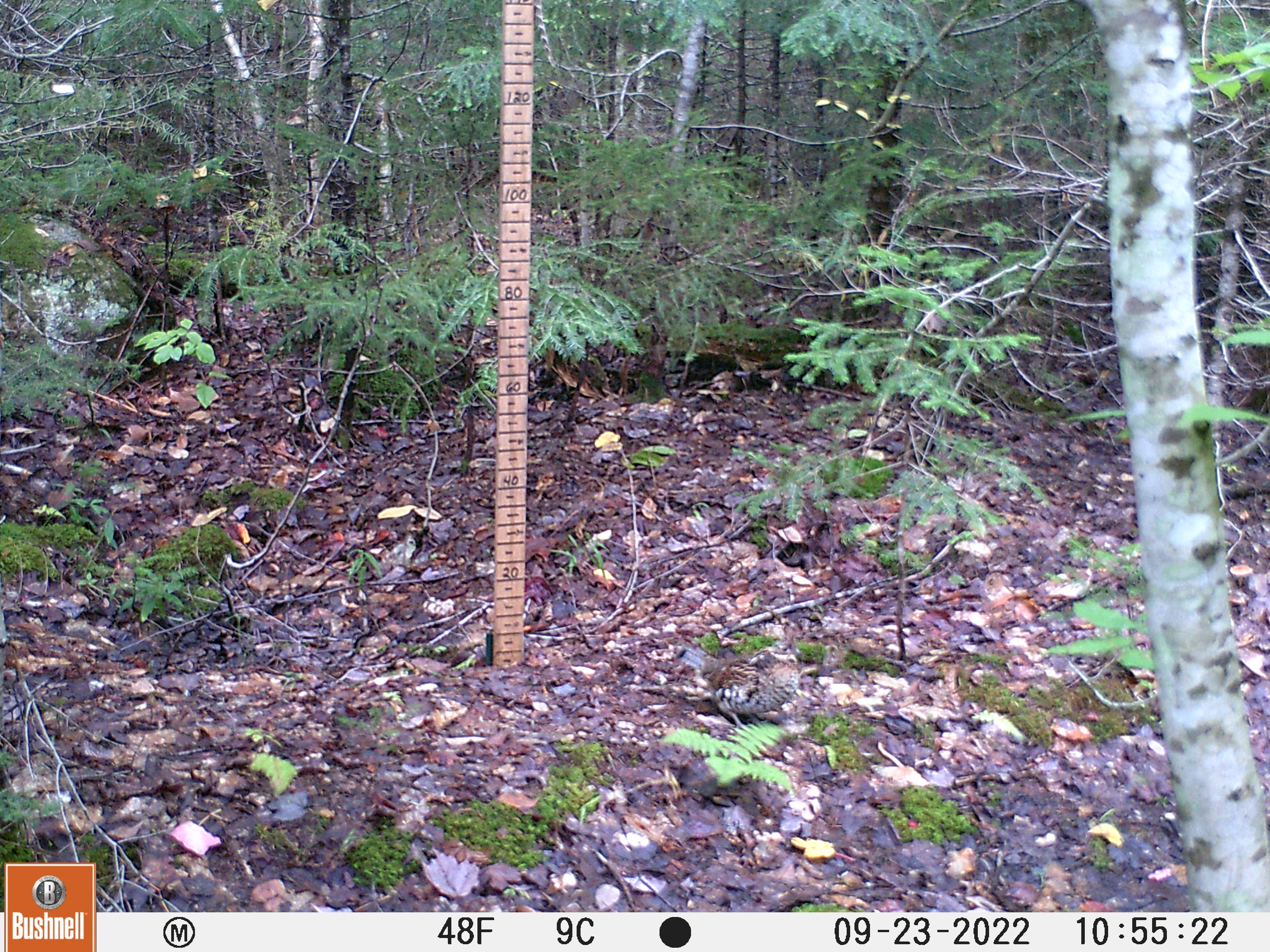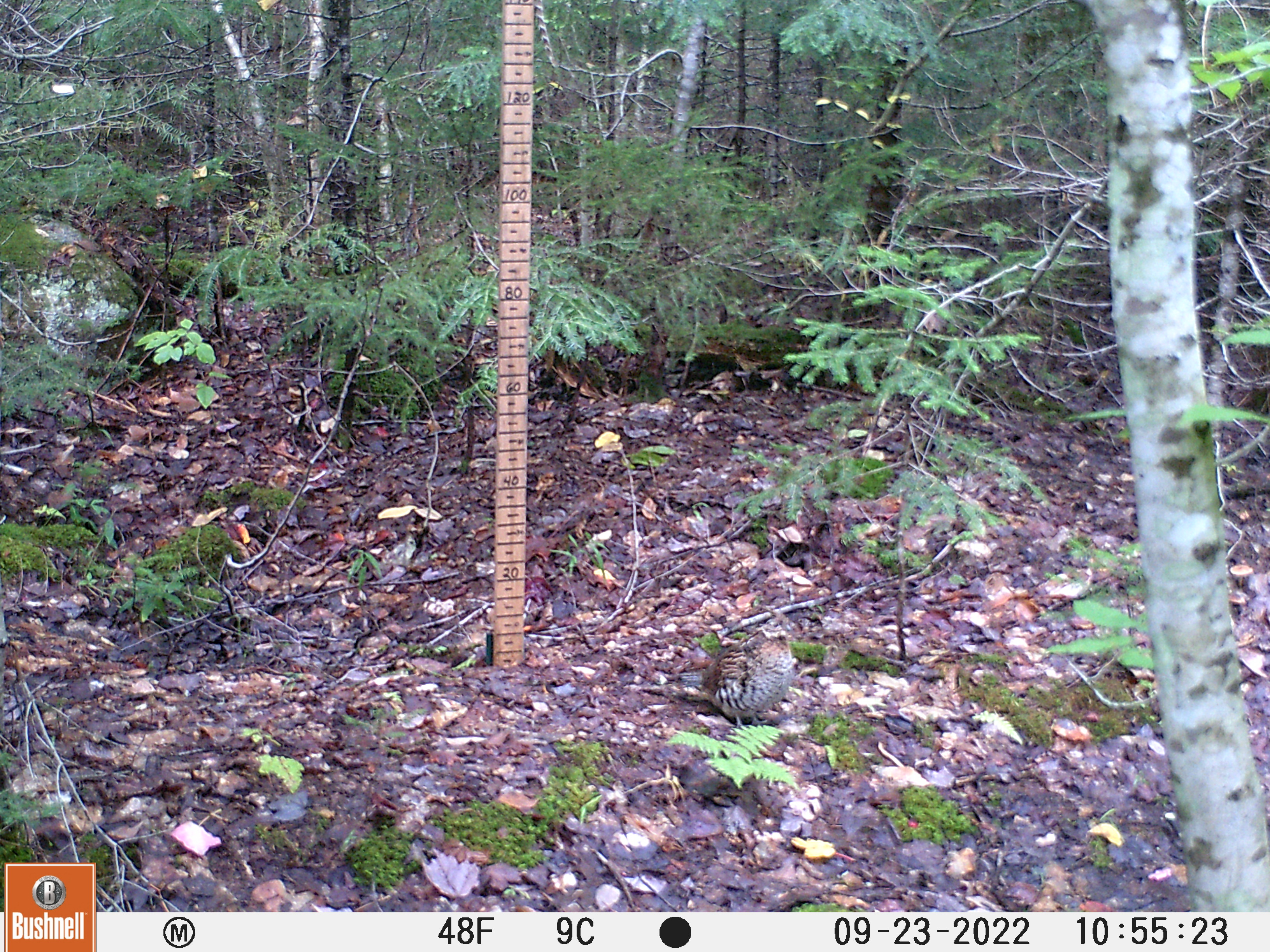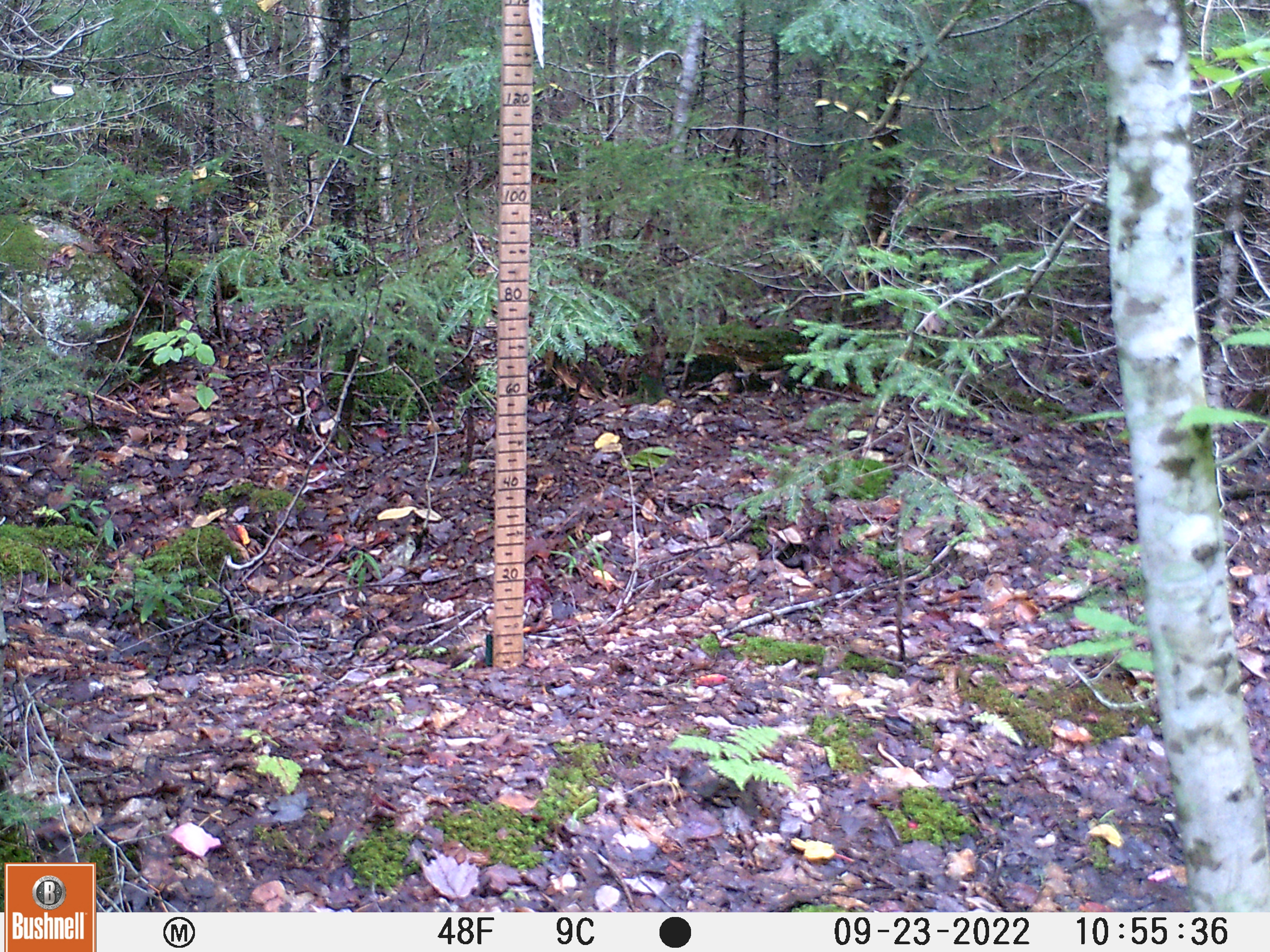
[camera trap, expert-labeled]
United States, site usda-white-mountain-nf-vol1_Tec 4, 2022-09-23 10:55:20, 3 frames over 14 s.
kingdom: Animalia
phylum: Chordata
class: Aves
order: Galliformes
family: Phasianidae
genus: Bonasa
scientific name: Bonasa umbellus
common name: ruffed grouse